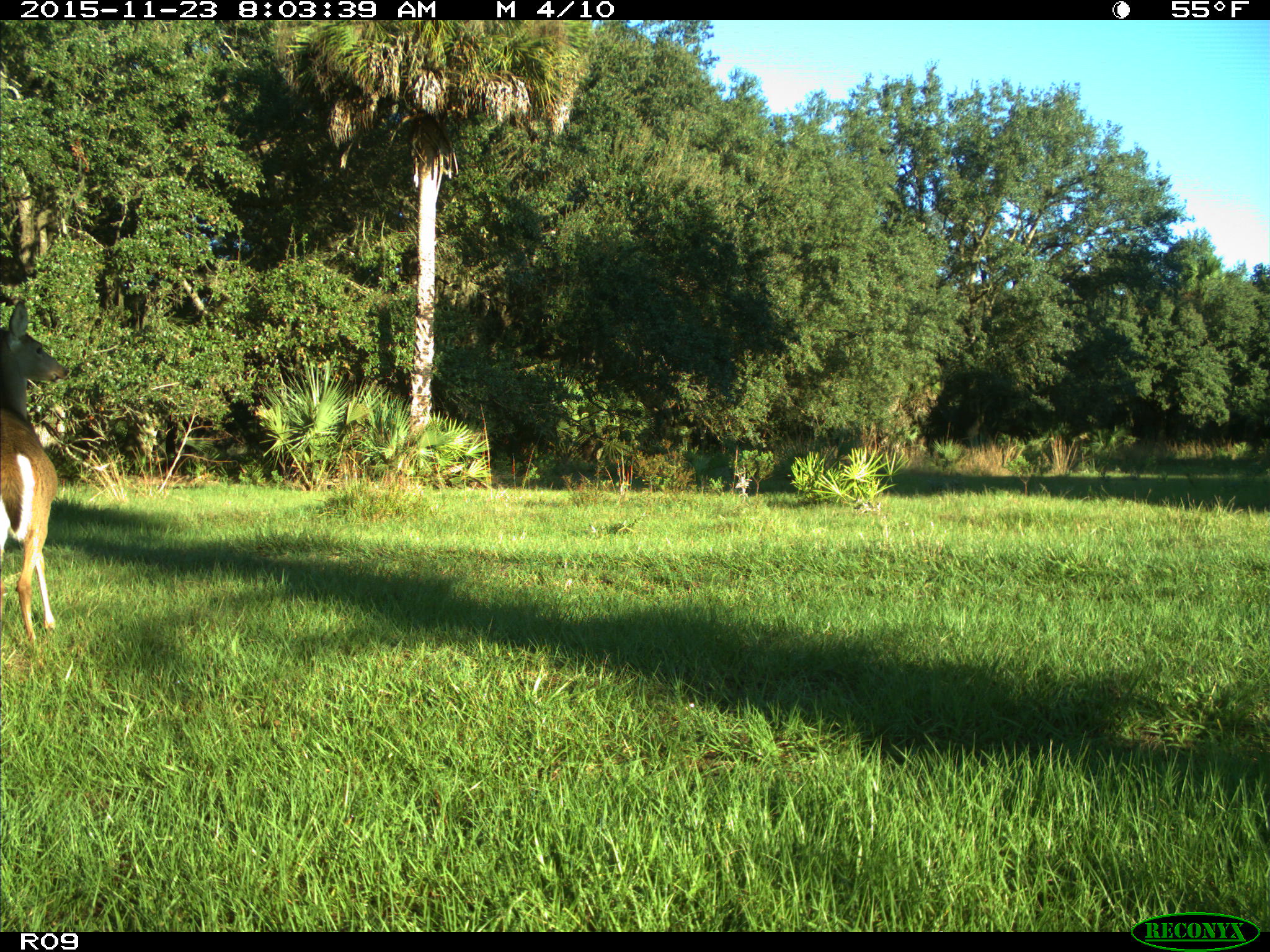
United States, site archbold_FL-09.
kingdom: Animalia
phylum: Chordata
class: Mammalia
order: Artiodactyla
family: Cervidae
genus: Odocoileus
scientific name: Odocoileus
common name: deer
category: unidentified deer